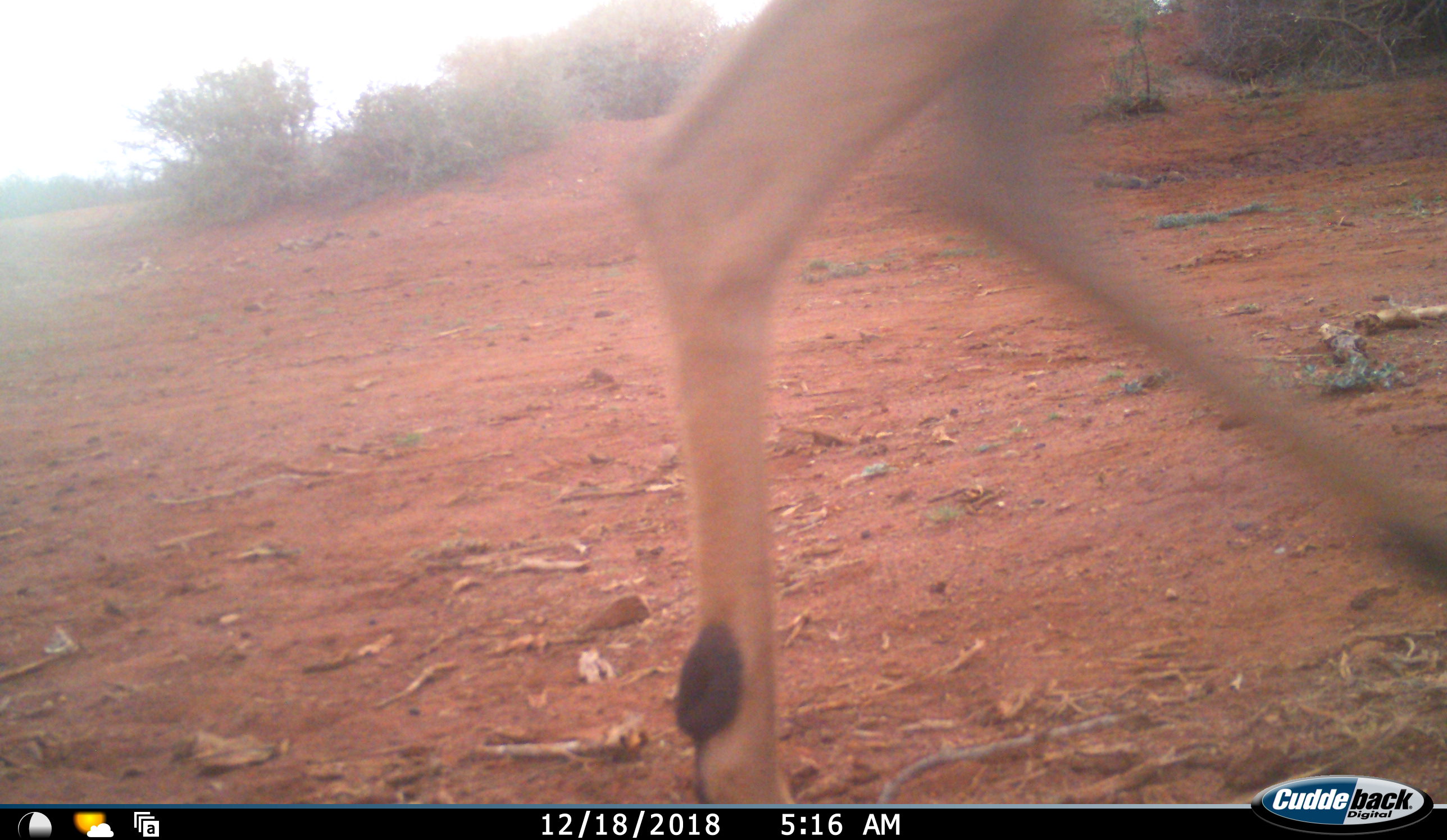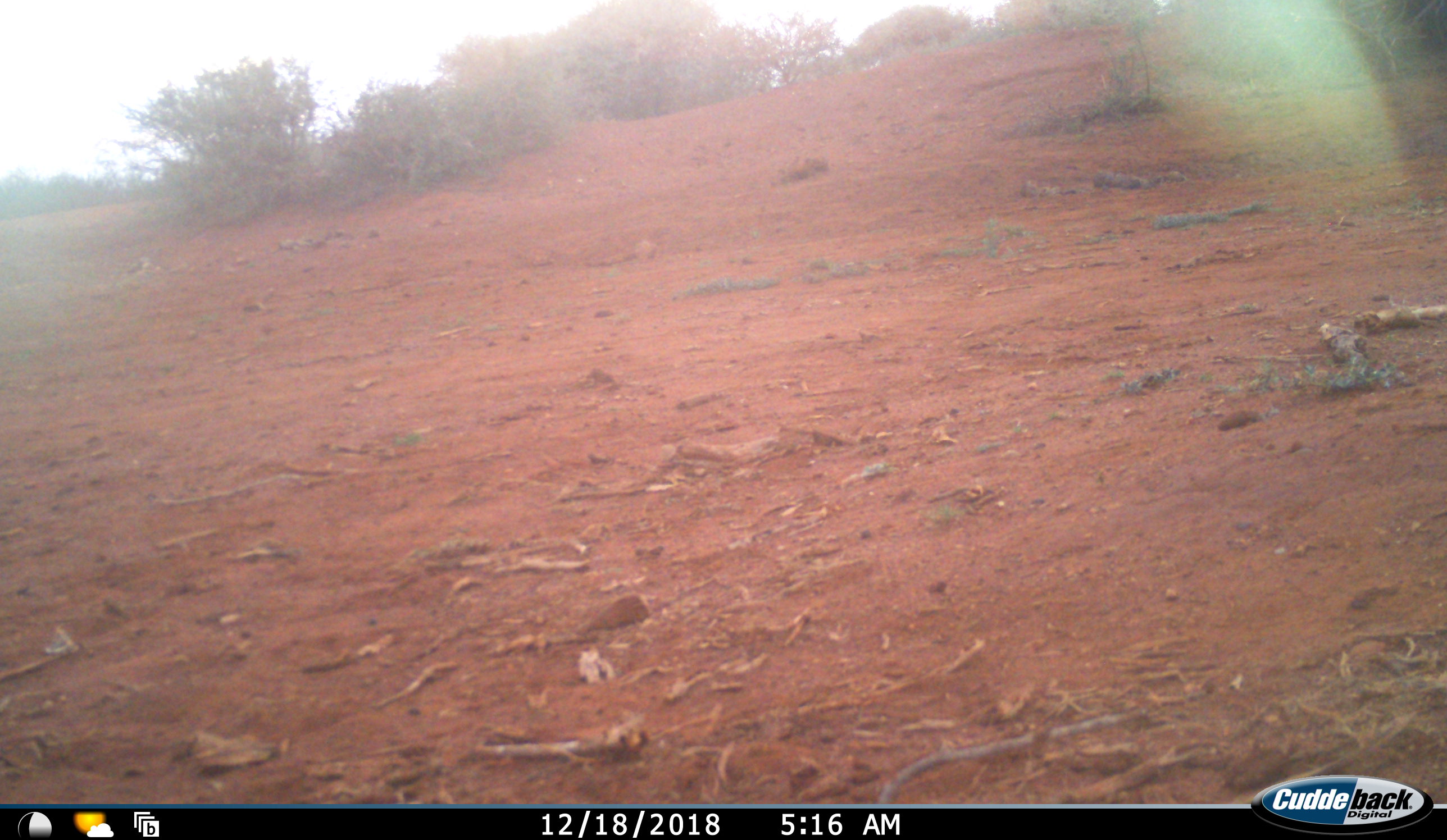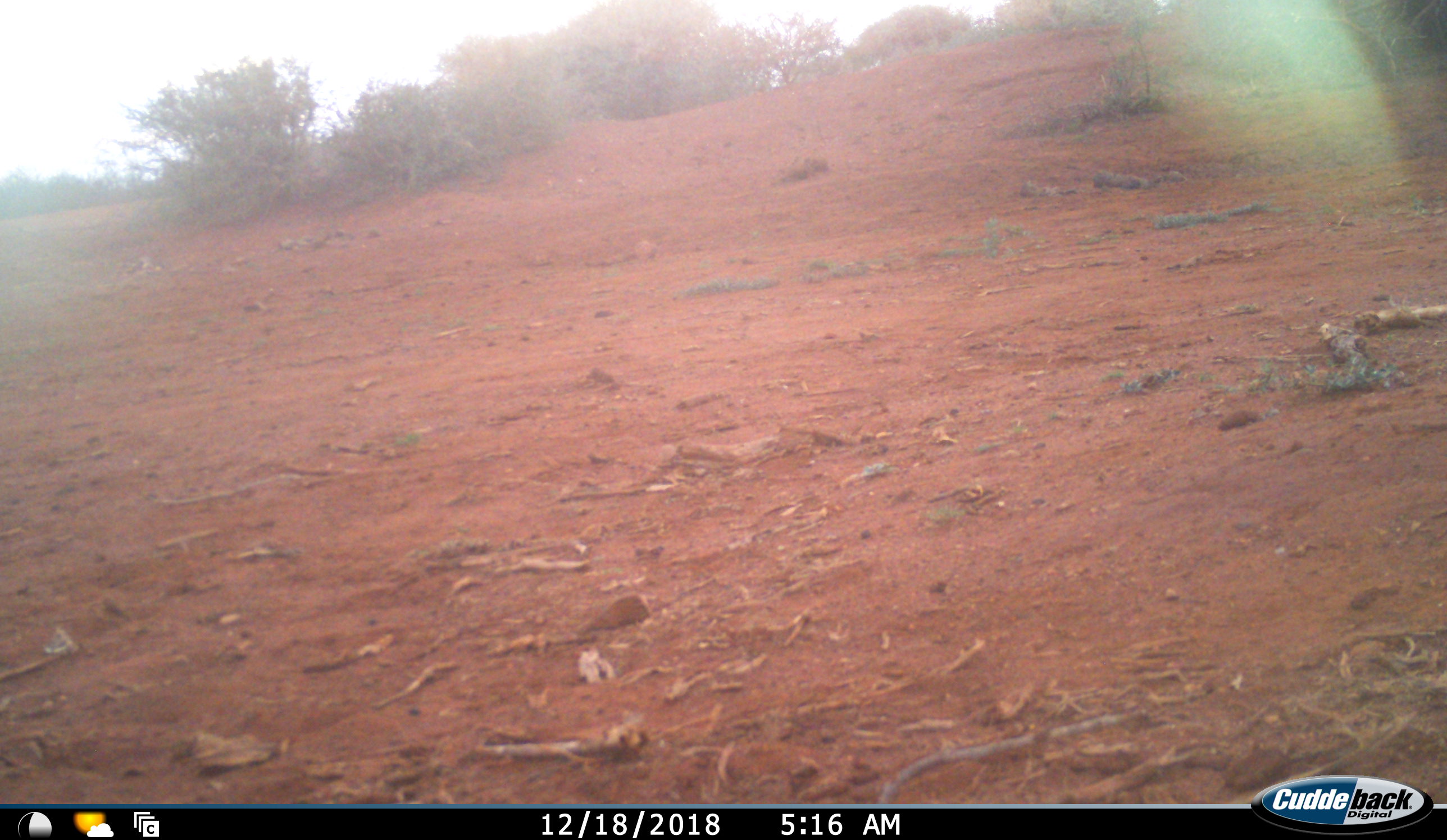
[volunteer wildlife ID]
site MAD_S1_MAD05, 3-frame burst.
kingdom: Animalia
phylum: Chordata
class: Mammalia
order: Artiodactyla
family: Bovidae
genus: Aepyceros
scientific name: Aepyceros melampus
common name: impala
Impala (Aepyceros melampus), count 1. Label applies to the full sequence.